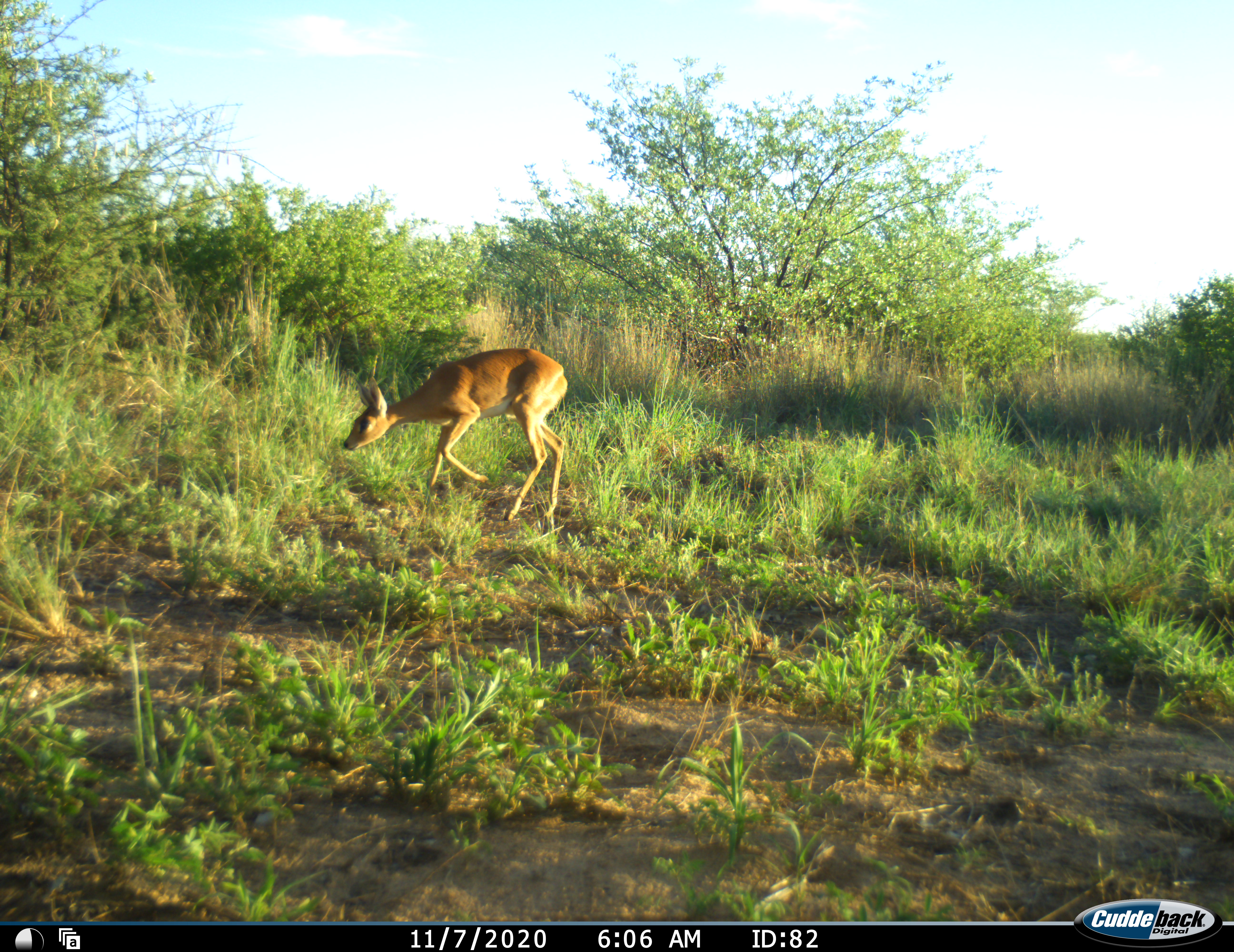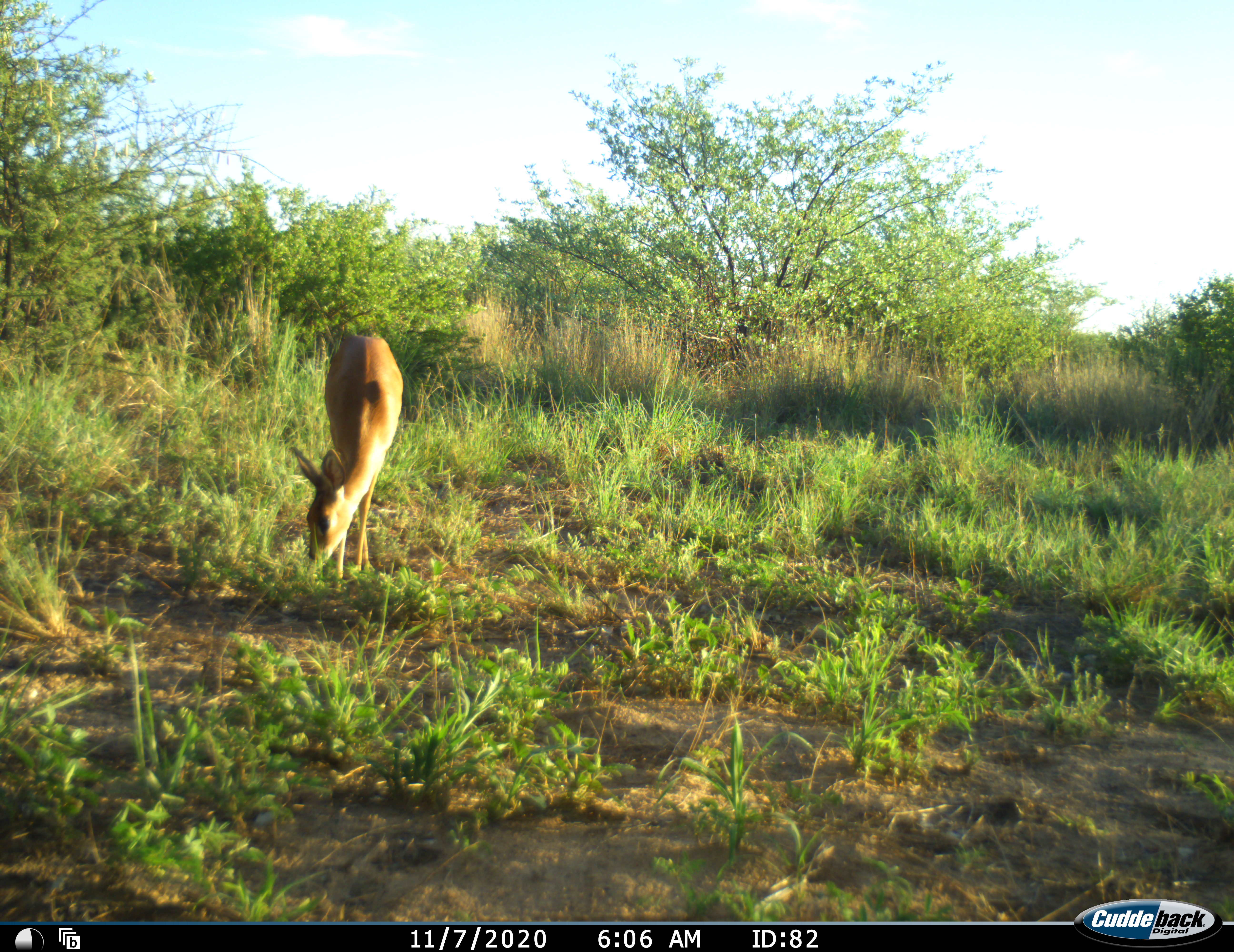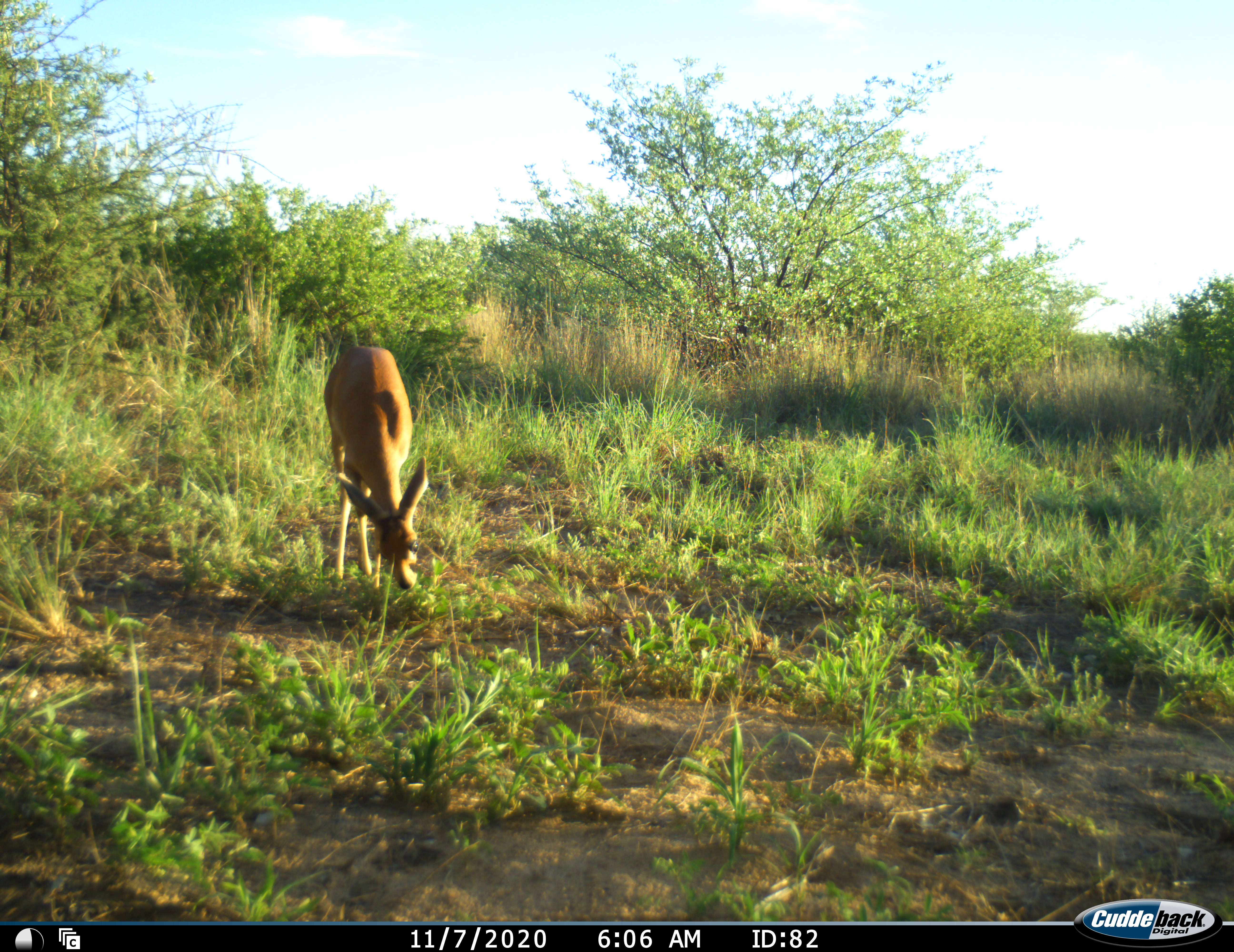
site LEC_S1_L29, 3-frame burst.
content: unidentified animal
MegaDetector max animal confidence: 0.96